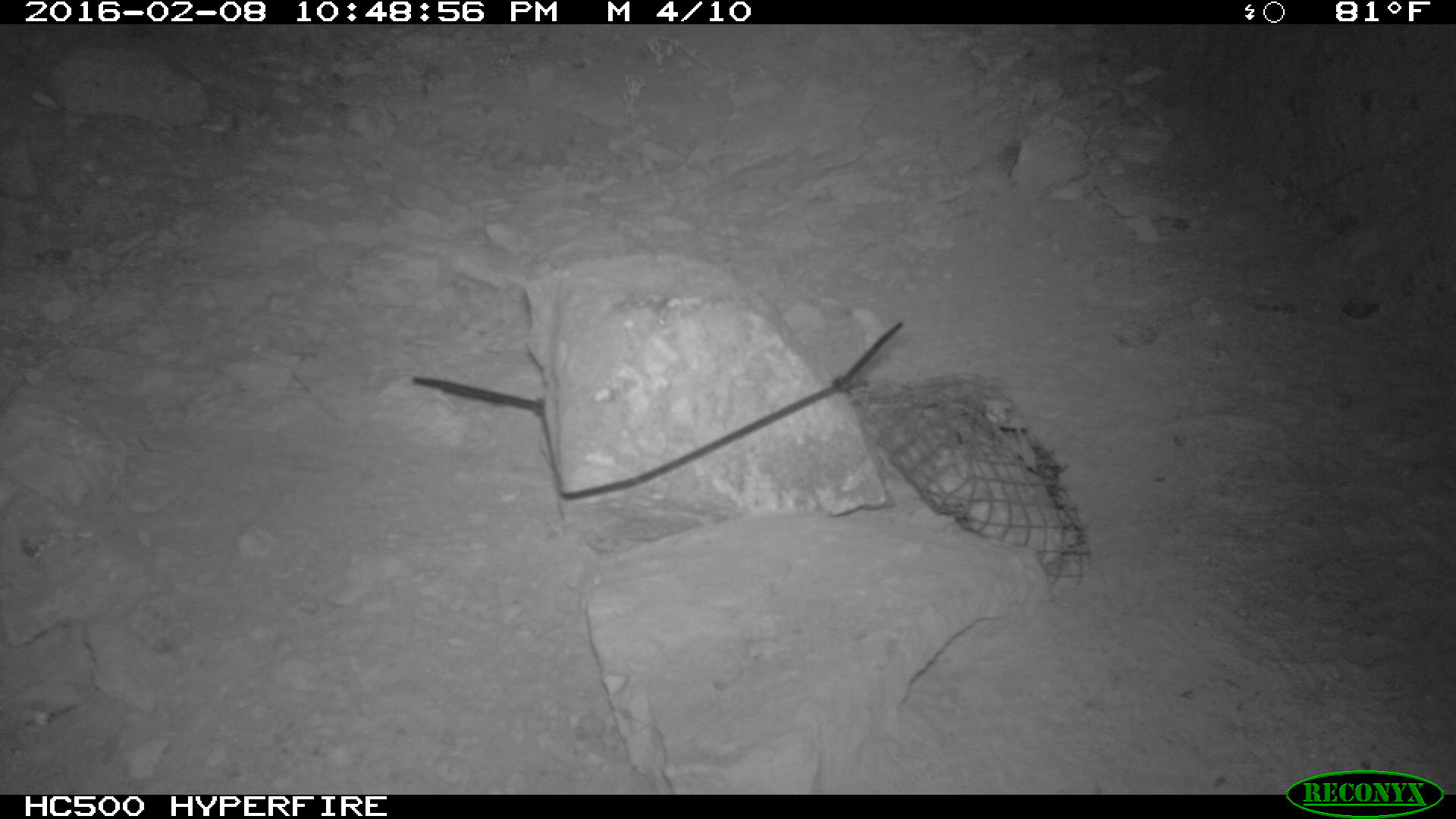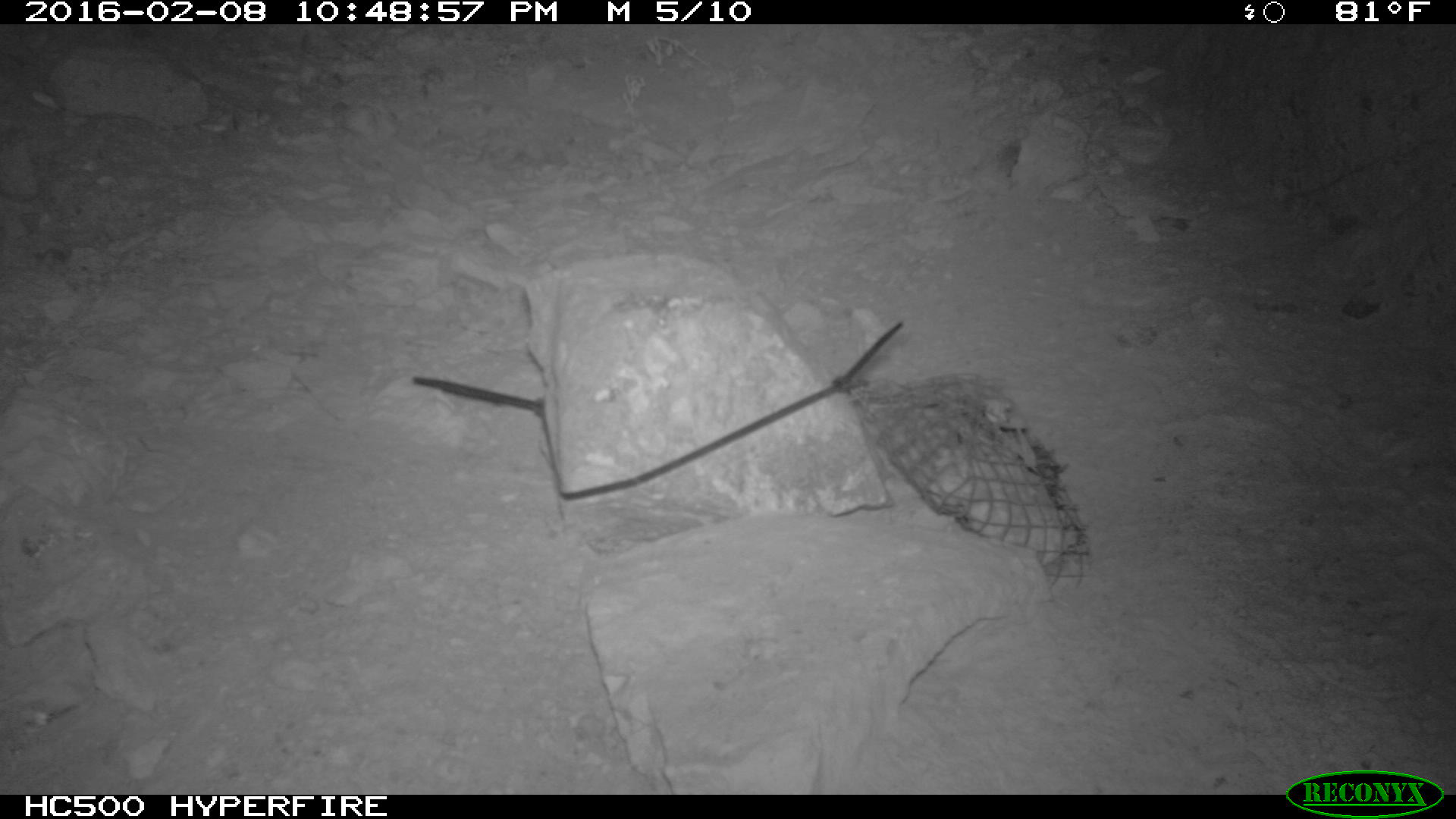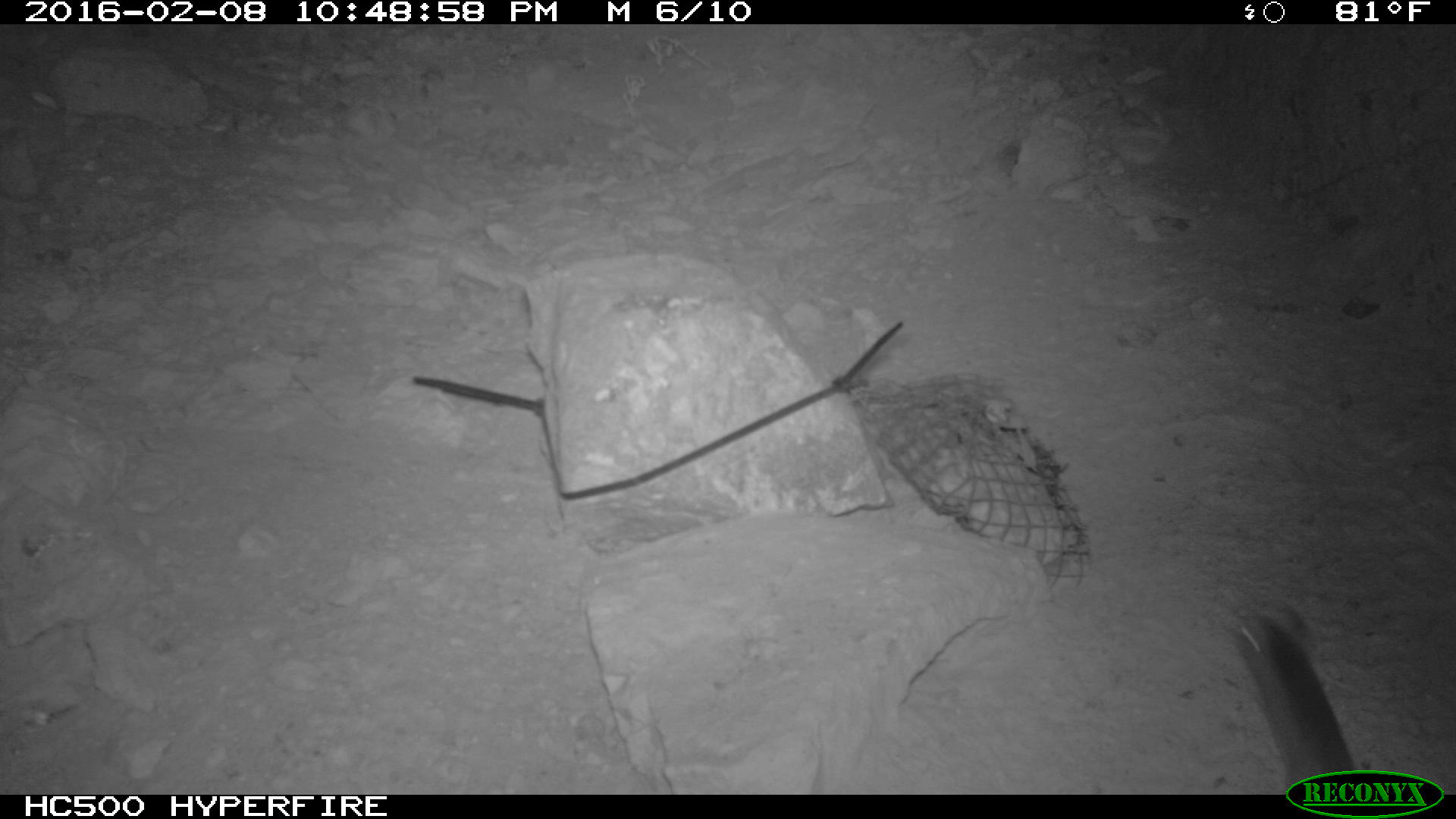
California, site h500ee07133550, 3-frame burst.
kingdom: Animalia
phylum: Chordata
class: Mammalia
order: Rodentia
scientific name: Rodentia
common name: rodent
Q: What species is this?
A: Rodent (Rodentia).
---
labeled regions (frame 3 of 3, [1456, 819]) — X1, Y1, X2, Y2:
rodent: 1228, 598, 1367, 794